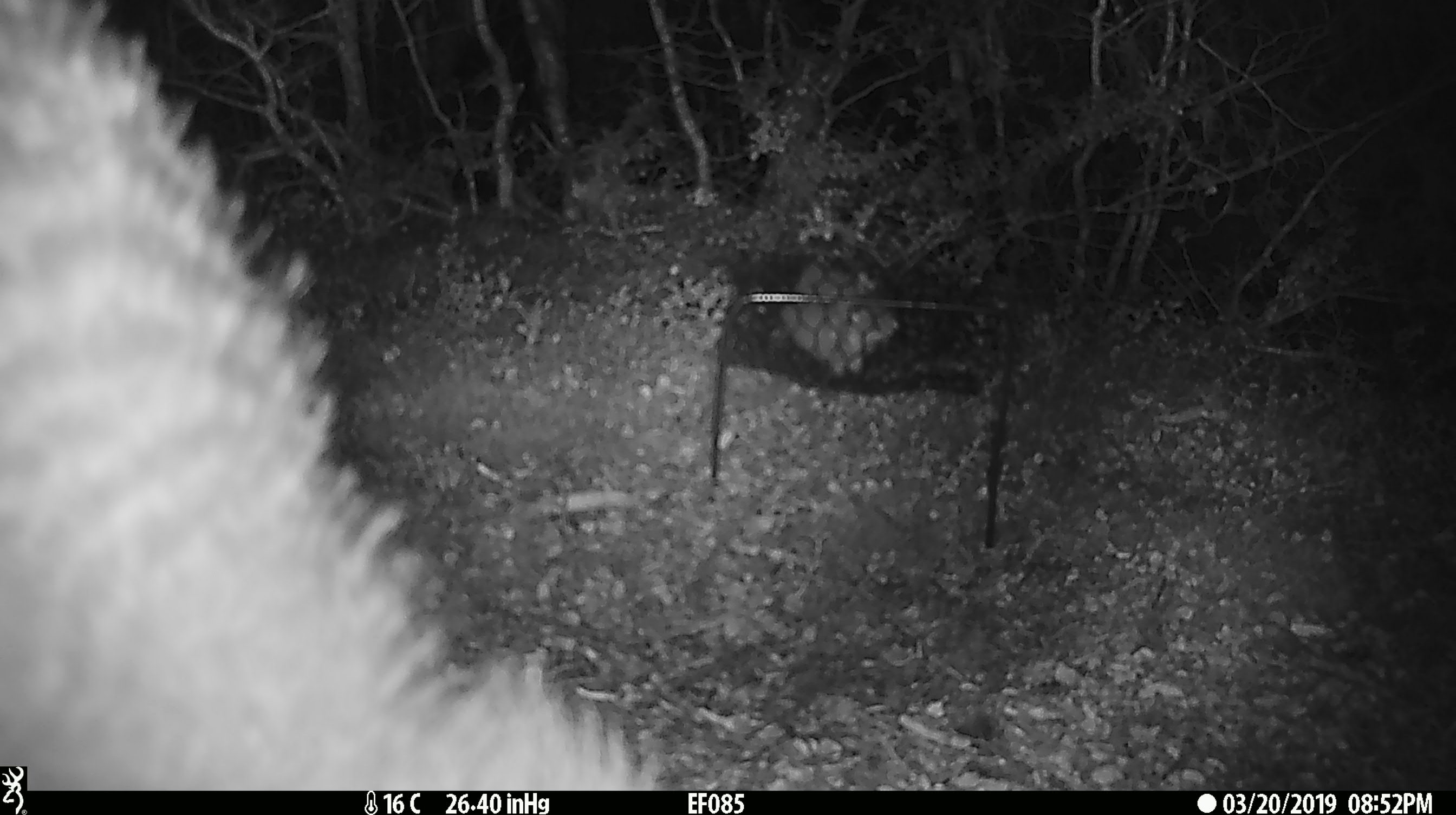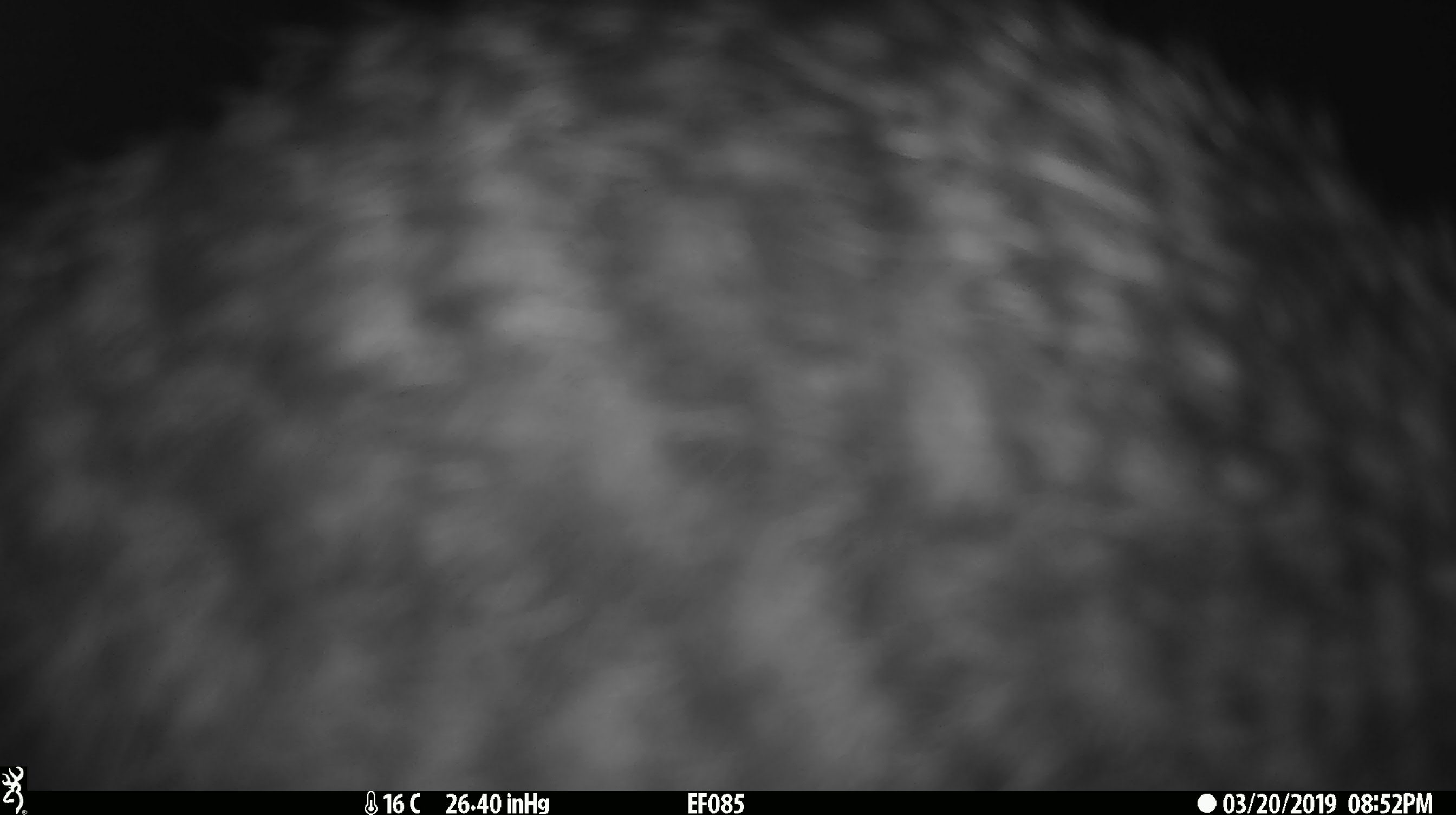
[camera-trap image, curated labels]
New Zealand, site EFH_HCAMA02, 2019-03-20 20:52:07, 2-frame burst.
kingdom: Animalia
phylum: Chordata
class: Mammalia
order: Diprotodontia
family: Phalangeridae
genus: Trichosurus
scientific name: Trichosurus vulpecula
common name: common brushtail possum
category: possum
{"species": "possum (common brushtail possum) (Trichosurus vulpecula)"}